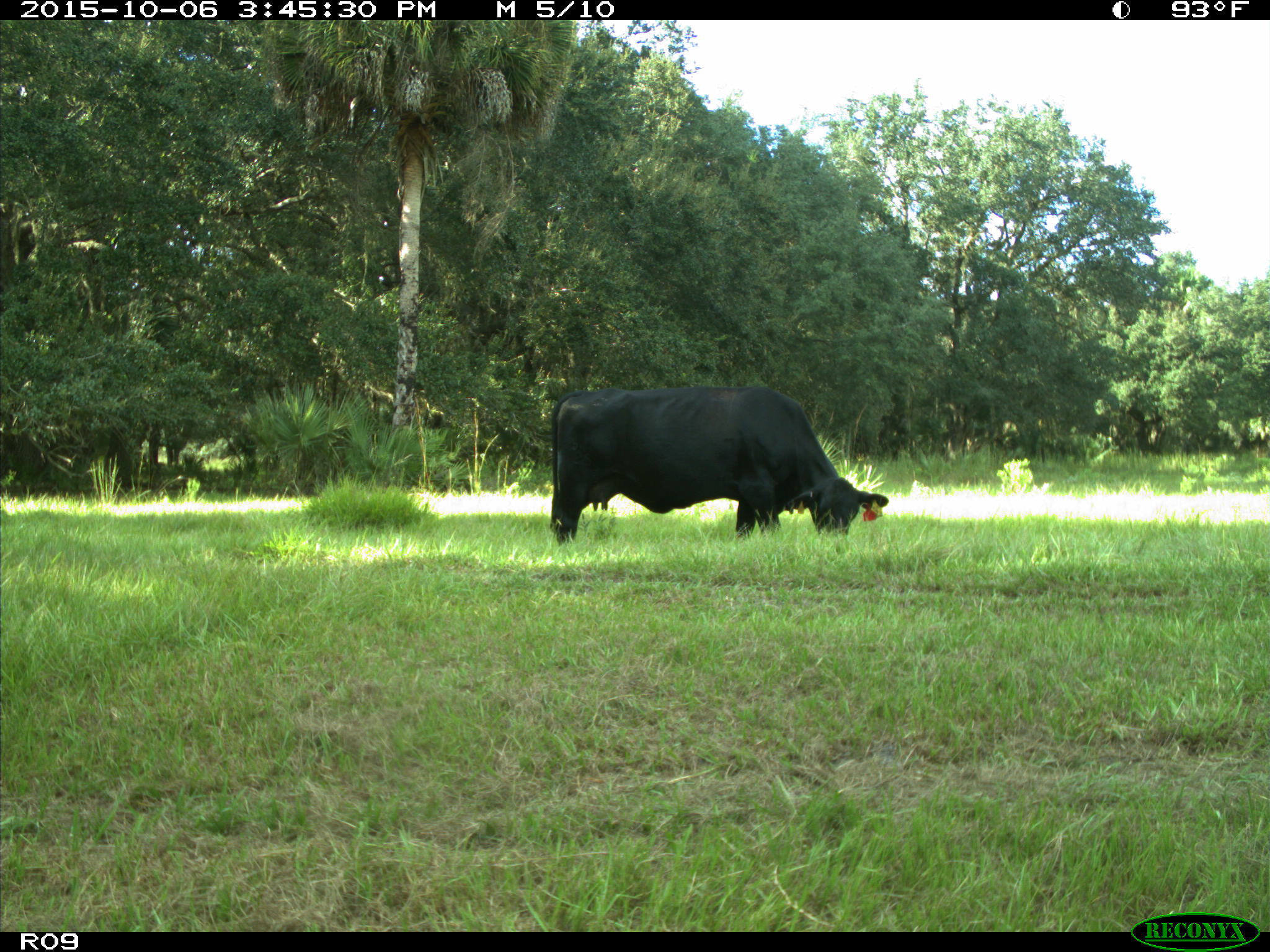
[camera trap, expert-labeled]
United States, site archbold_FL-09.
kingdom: Animalia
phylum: Chordata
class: Mammalia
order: Artiodactyla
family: Bovidae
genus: Bos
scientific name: Bos taurus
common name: domestic cow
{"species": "Bos taurus (domestic cow)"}